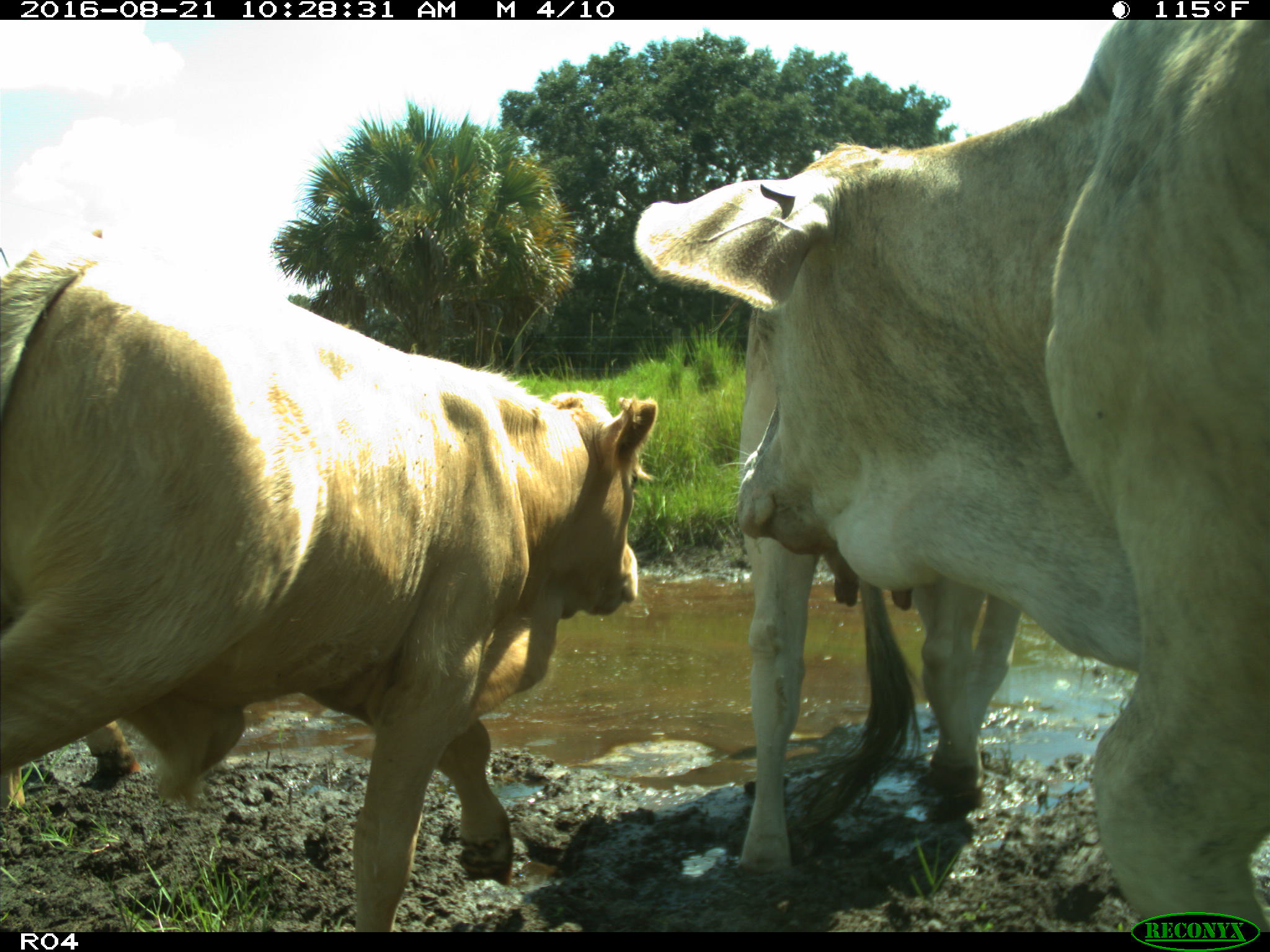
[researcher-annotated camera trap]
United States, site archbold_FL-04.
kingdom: Animalia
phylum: Chordata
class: Mammalia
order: Artiodactyla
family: Bovidae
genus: Bos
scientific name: Bos taurus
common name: domestic cow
Bos taurus (domestic cow).